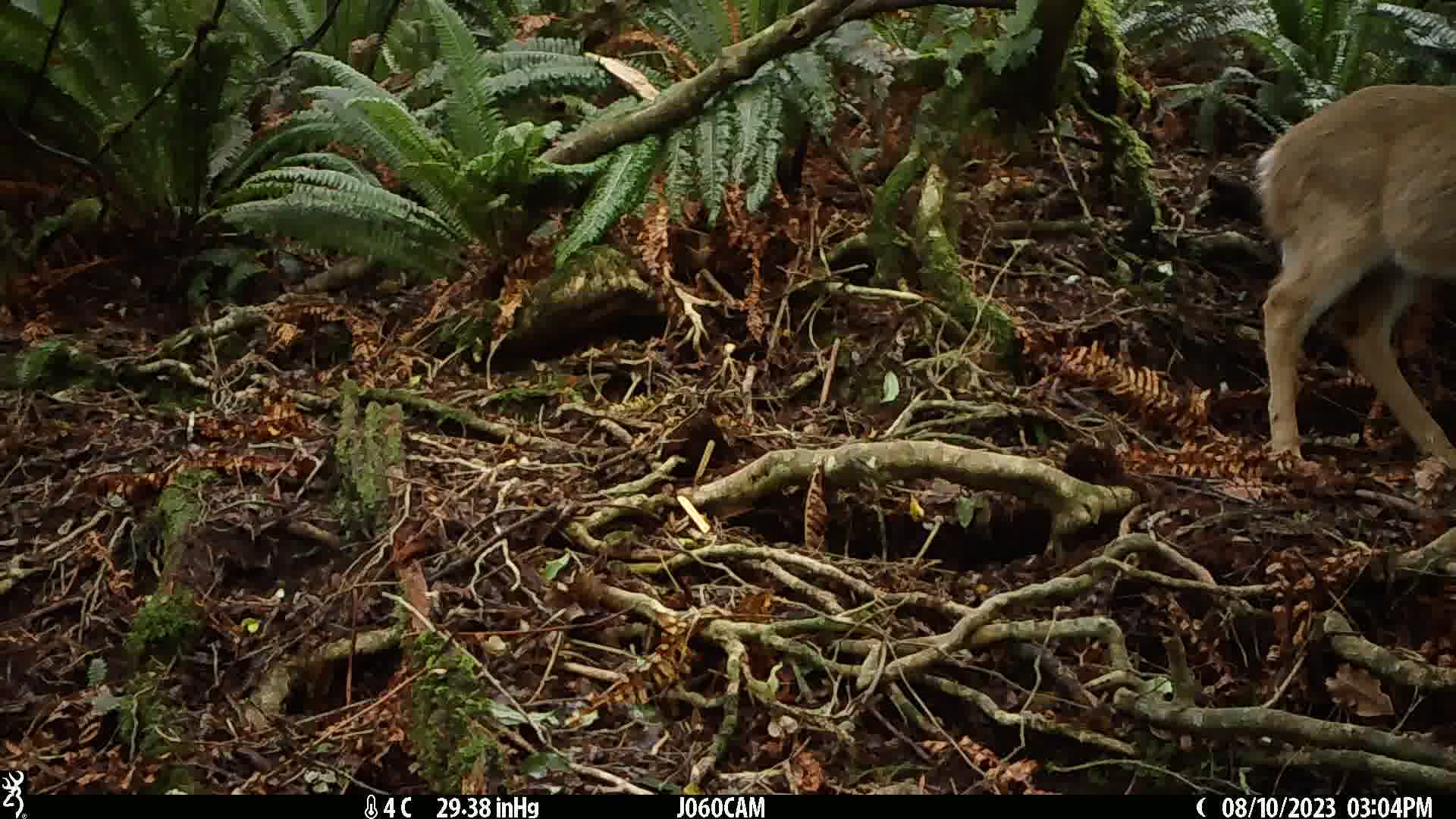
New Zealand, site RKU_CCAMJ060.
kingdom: Animalia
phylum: Chordata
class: Mammalia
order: Artiodactyla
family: Cervidae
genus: Odocoileus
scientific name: Odocoileus virginianus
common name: white-tailed deer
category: white tailed deer